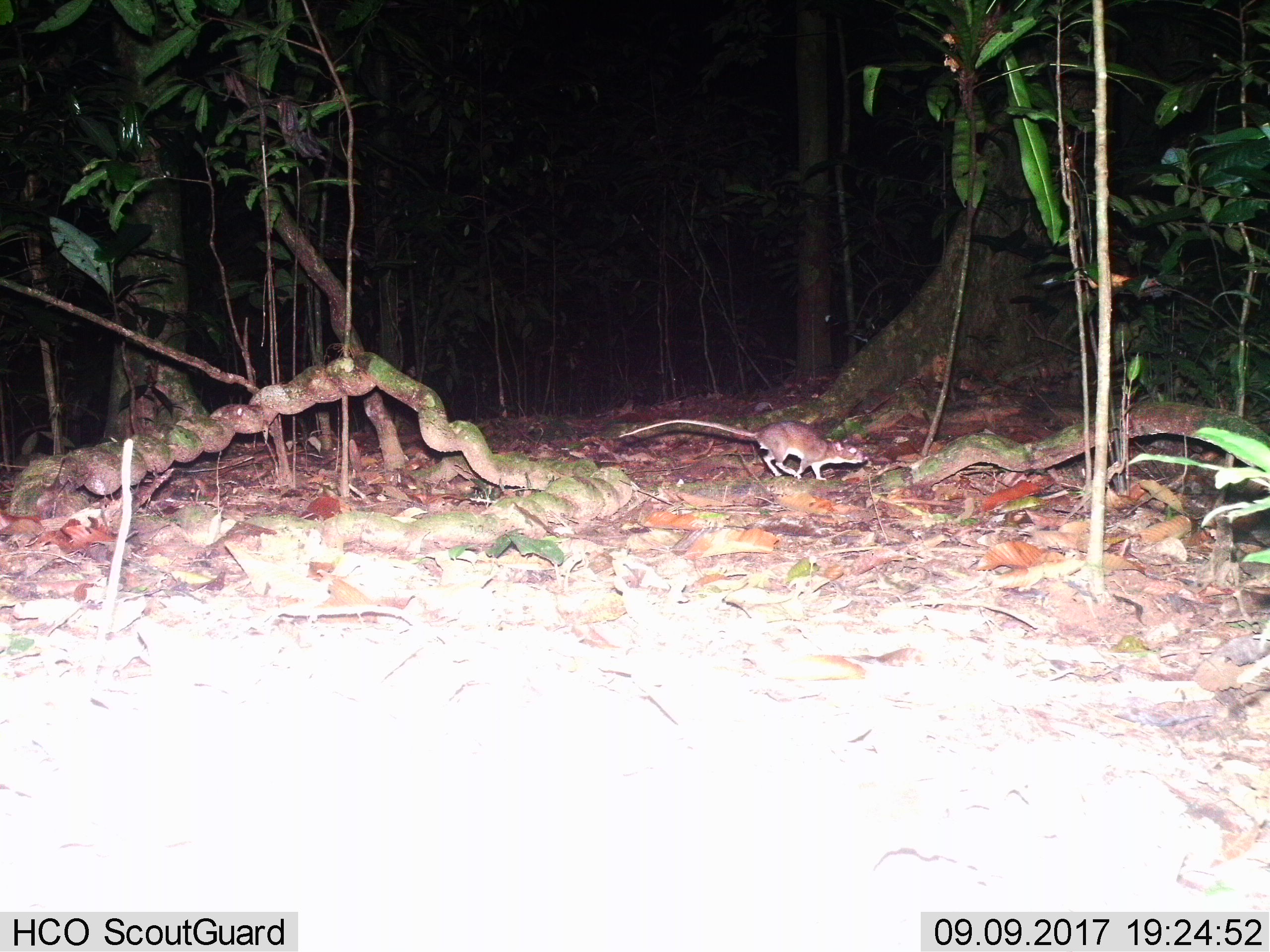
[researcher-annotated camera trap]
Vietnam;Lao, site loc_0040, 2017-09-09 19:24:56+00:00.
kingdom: Animalia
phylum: Chordata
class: Mammalia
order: Rodentia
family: Muridae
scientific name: Muridae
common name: old-world mice and rats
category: unidentified murid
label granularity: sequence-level